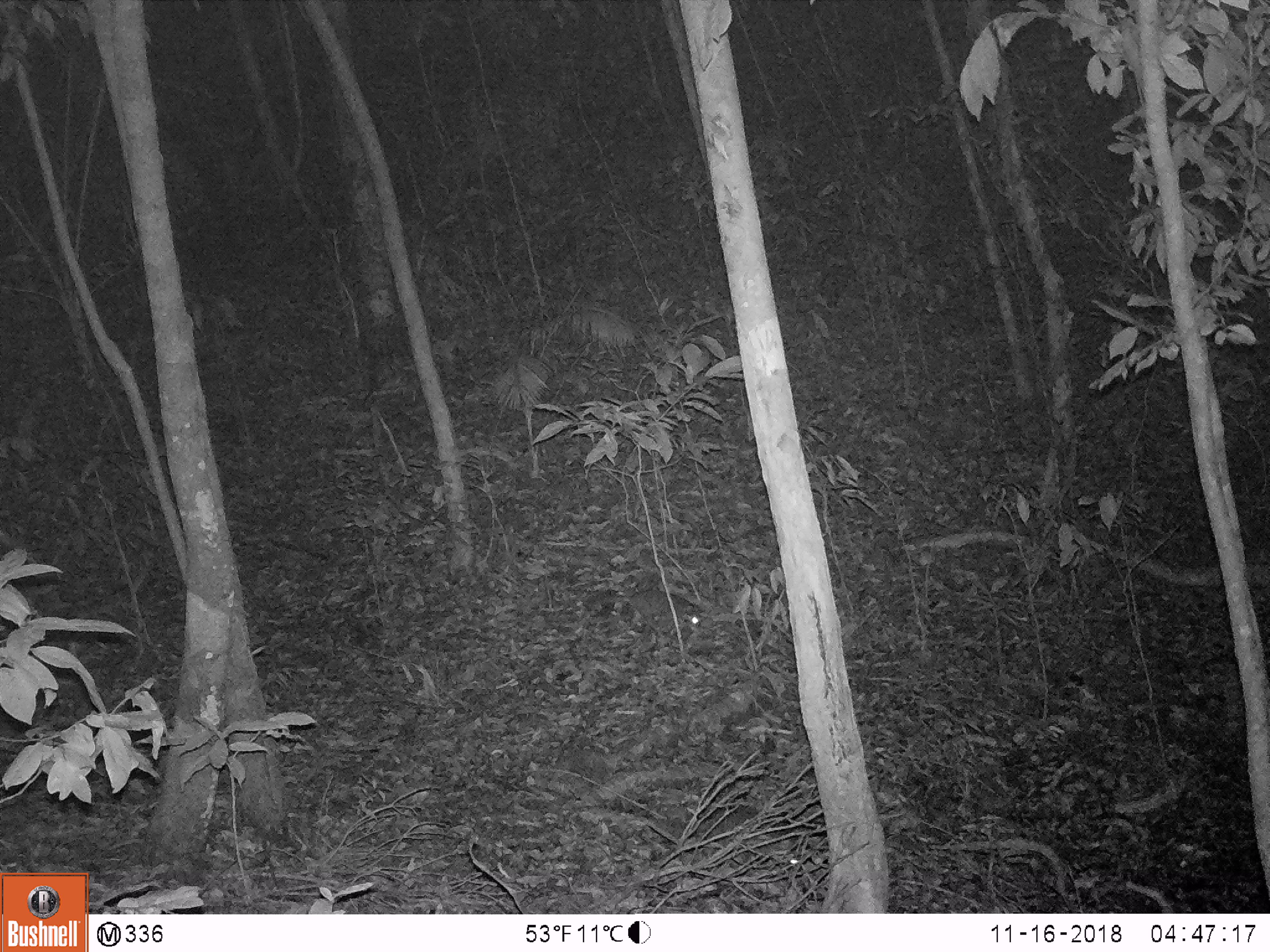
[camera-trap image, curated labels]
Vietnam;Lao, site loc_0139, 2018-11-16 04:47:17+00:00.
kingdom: Animalia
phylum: Chordata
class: Mammalia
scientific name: Mammalia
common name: mammal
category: unidentified small mammal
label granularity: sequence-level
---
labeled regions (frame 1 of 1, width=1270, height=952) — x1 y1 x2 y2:
unidentified small mammal: 579 588 703 655